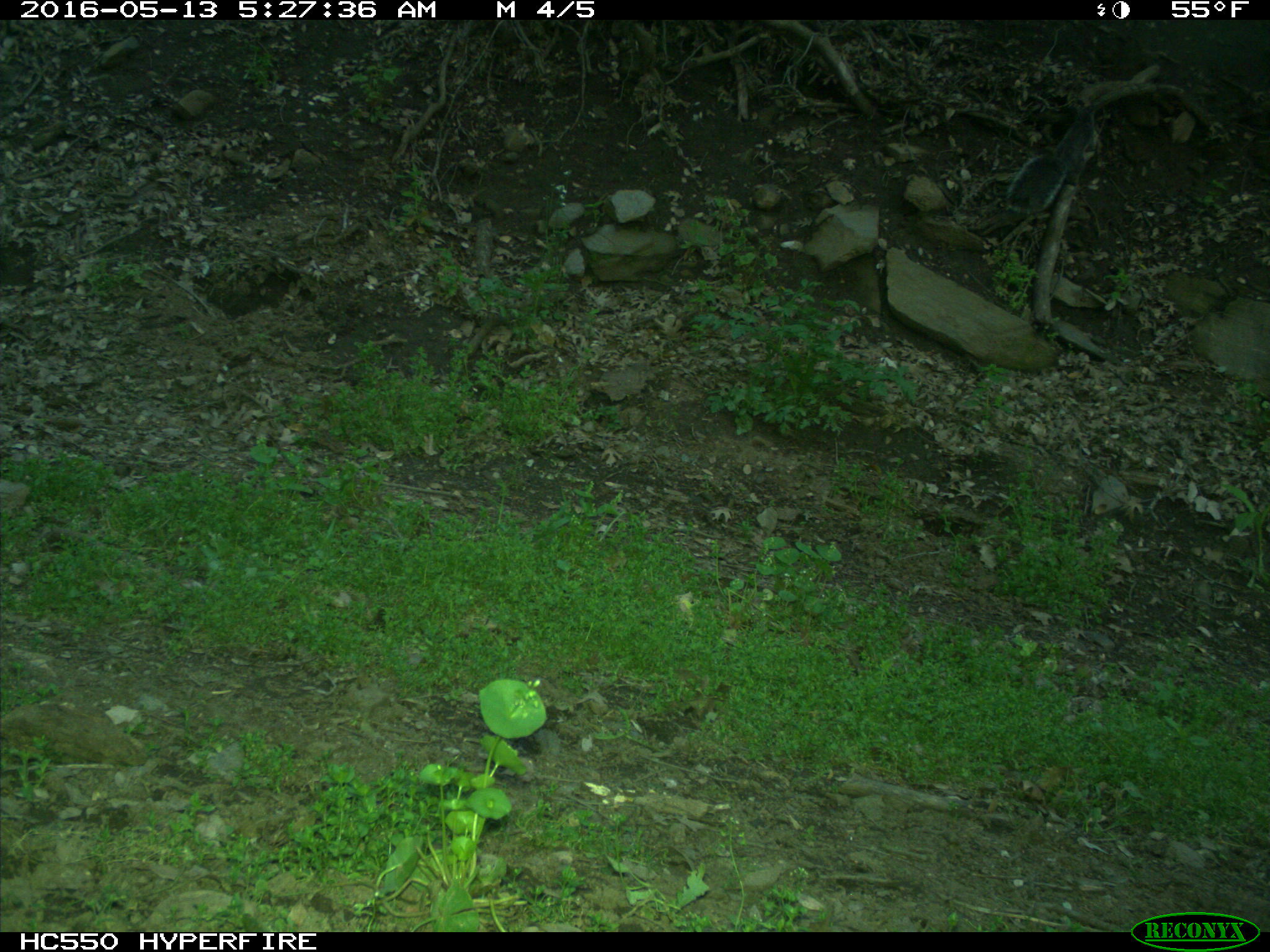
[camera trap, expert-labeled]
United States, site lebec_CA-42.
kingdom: Animalia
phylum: Chordata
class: Mammalia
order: Rodentia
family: Sciuridae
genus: Sciurus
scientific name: Sciurus carolinensis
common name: eastern gray squirrel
Sciurus carolinensis (eastern gray squirrel).